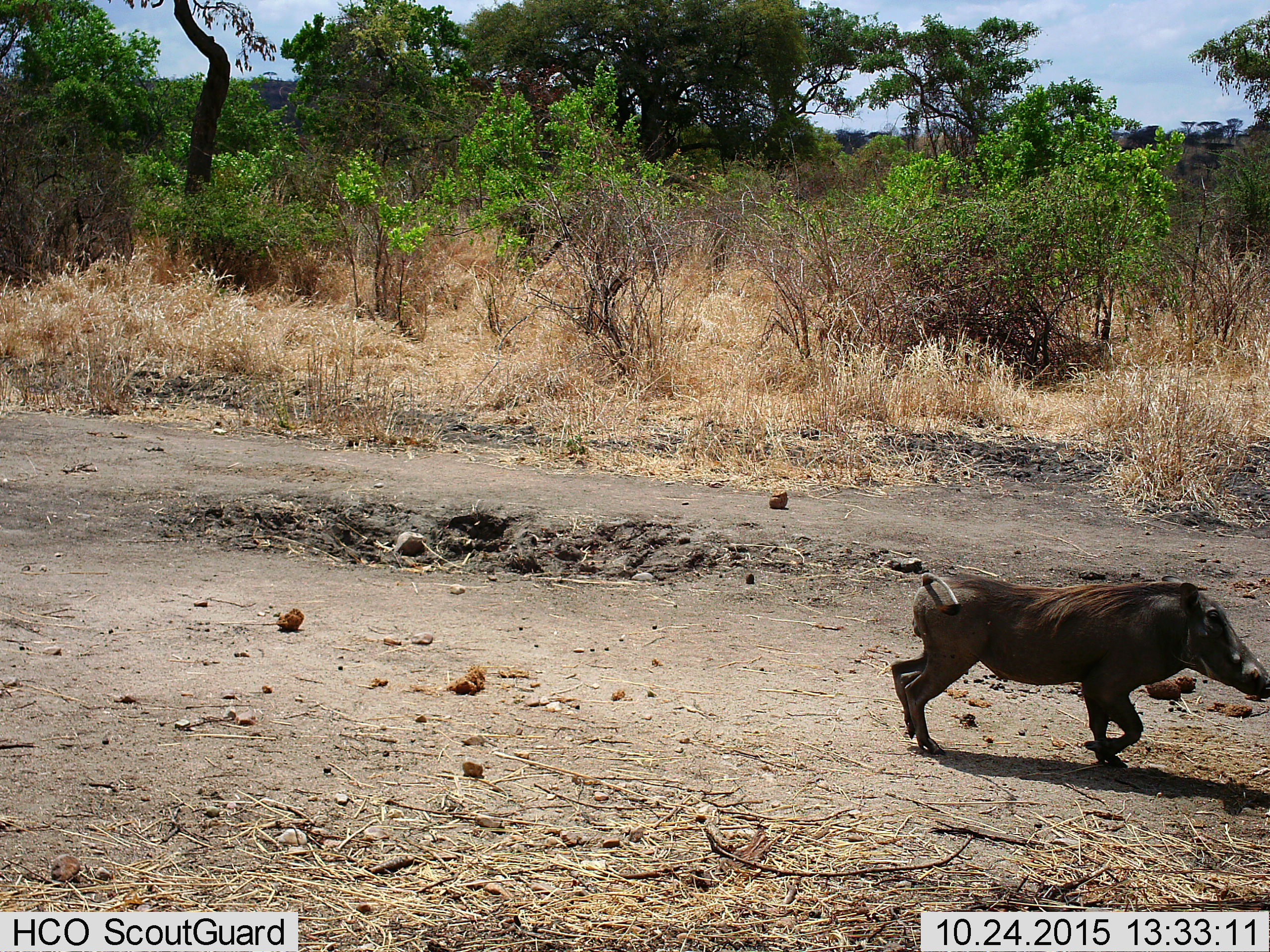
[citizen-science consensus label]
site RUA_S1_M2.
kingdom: Animalia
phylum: Chordata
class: Mammalia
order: Artiodactyla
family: Suidae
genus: Phacochoerus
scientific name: Phacochoerus africanus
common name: warthog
Warthog (Phacochoerus africanus), count 1. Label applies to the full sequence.